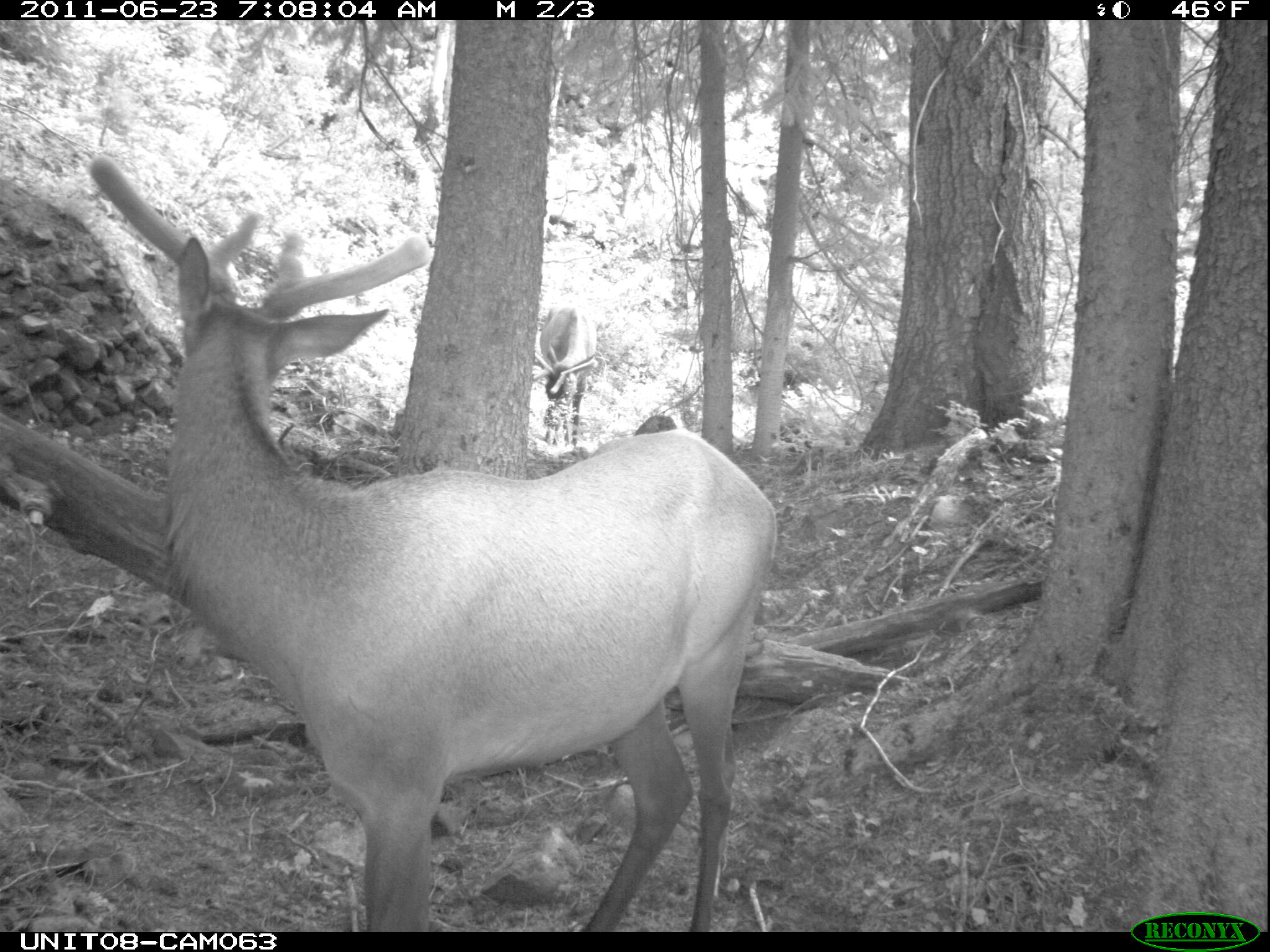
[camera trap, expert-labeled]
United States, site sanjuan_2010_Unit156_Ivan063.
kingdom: Animalia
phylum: Chordata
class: Mammalia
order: Artiodactyla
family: Cervidae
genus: Cervus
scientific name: Cervus elaphus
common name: red deer